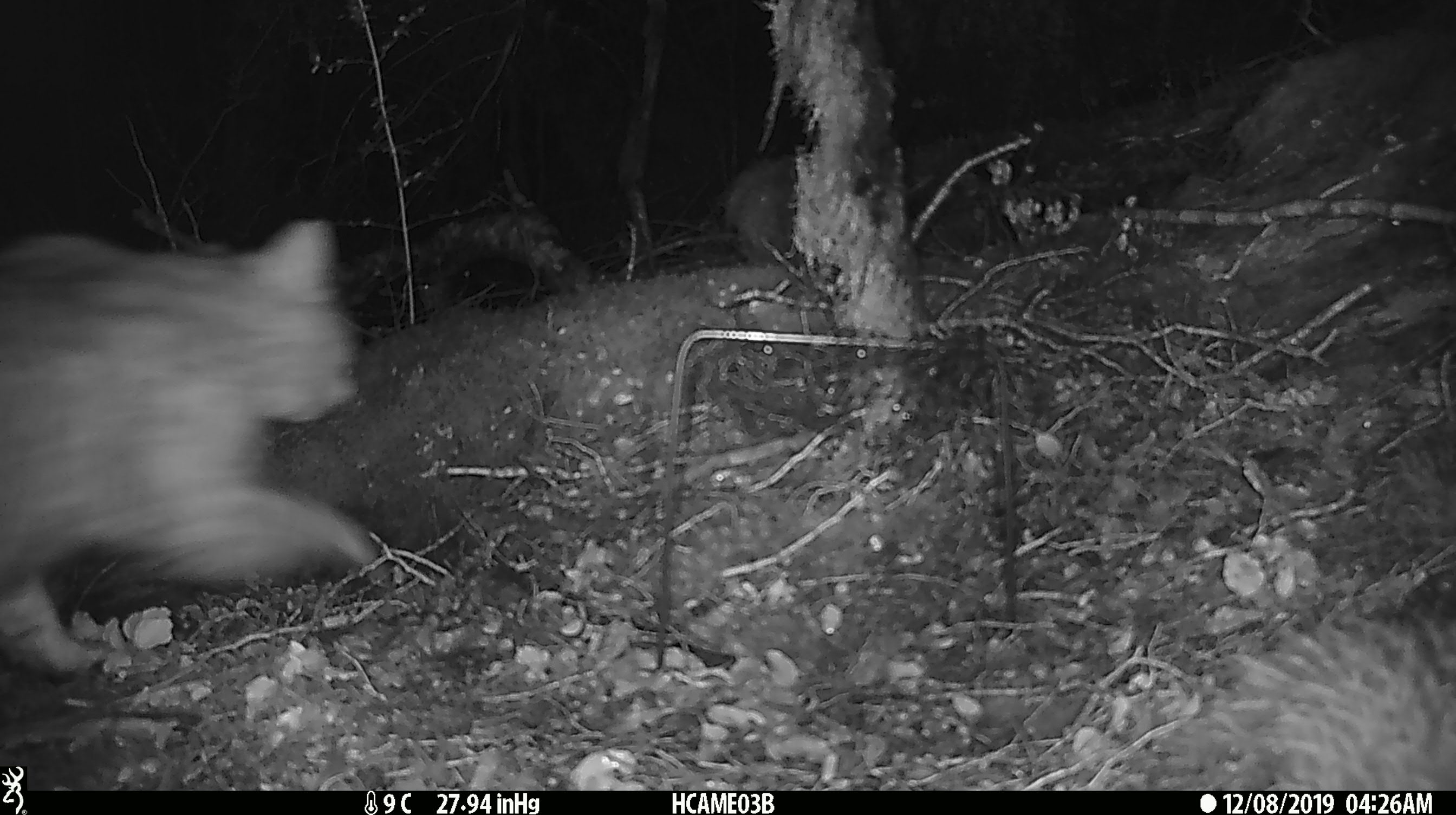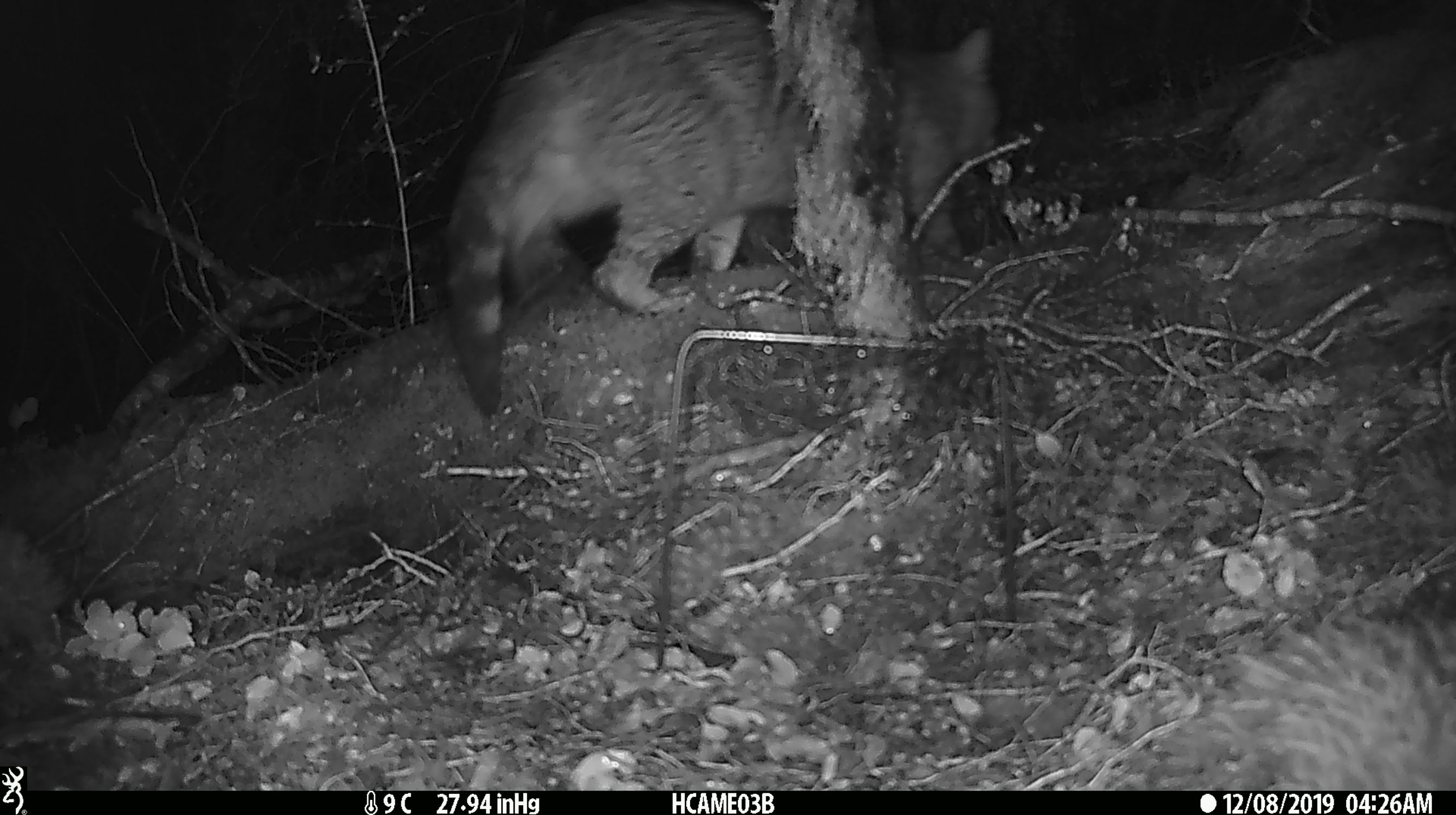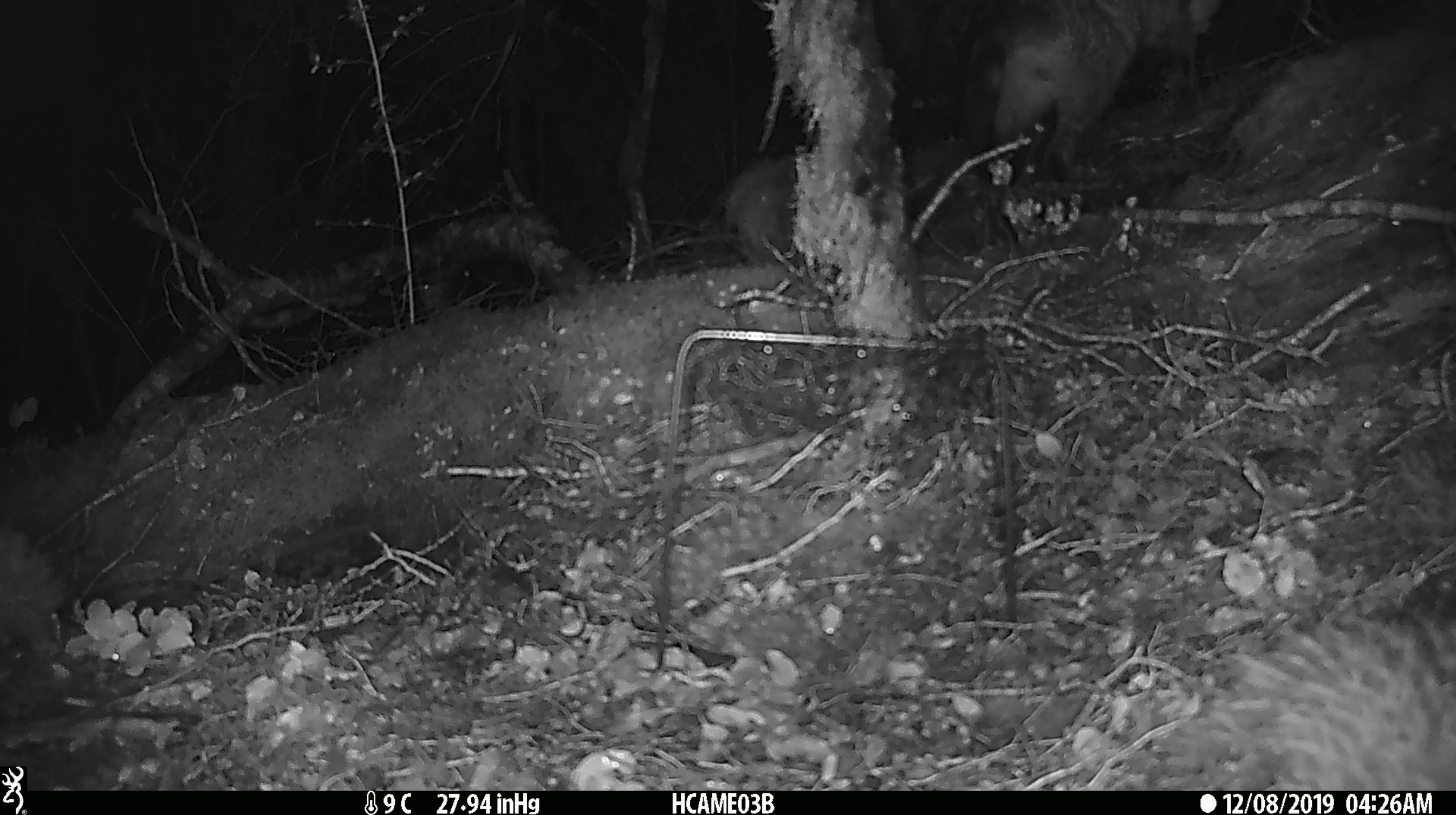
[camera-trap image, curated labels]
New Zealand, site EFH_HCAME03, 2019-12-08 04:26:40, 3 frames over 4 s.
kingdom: Animalia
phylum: Chordata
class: Mammalia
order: Carnivora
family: Felidae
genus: Felis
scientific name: Felis catus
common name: domestic cat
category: cat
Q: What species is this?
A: Cat (domestic cat) (Felis catus).